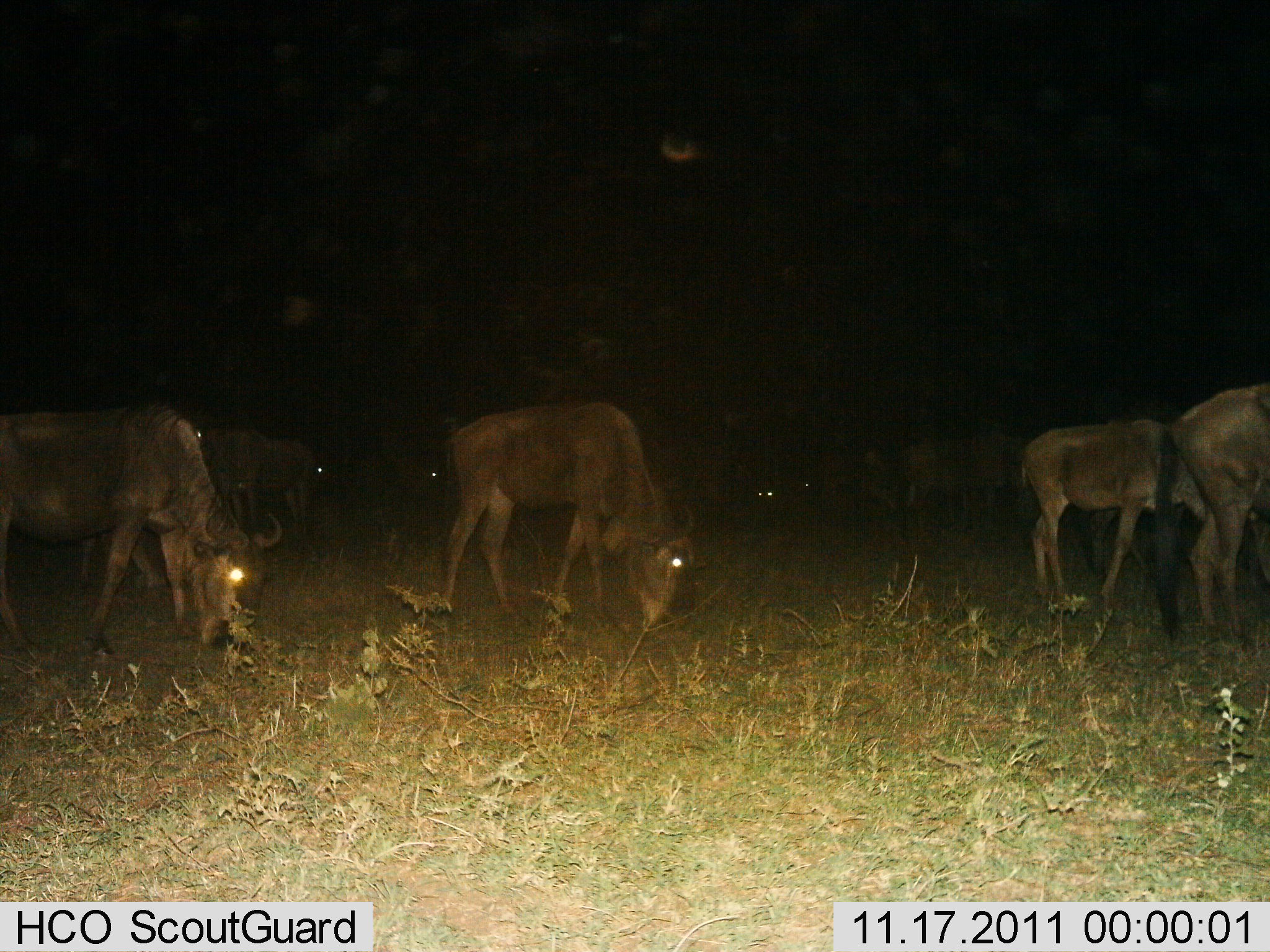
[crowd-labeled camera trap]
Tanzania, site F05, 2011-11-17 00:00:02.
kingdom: Animalia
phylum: Chordata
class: Mammalia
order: Artiodactyla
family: Bovidae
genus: Connochaetes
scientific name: Connochaetes taurinus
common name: blue wildebeest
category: wildebeest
Wildebeest (blue wildebeest) (Connochaetes taurinus), count 11-50. Behavior (volunteer vote fractions): standing 38%, resting 8%, moving 31%, interacting 0%. Young present (vote fraction): 0%. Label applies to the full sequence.